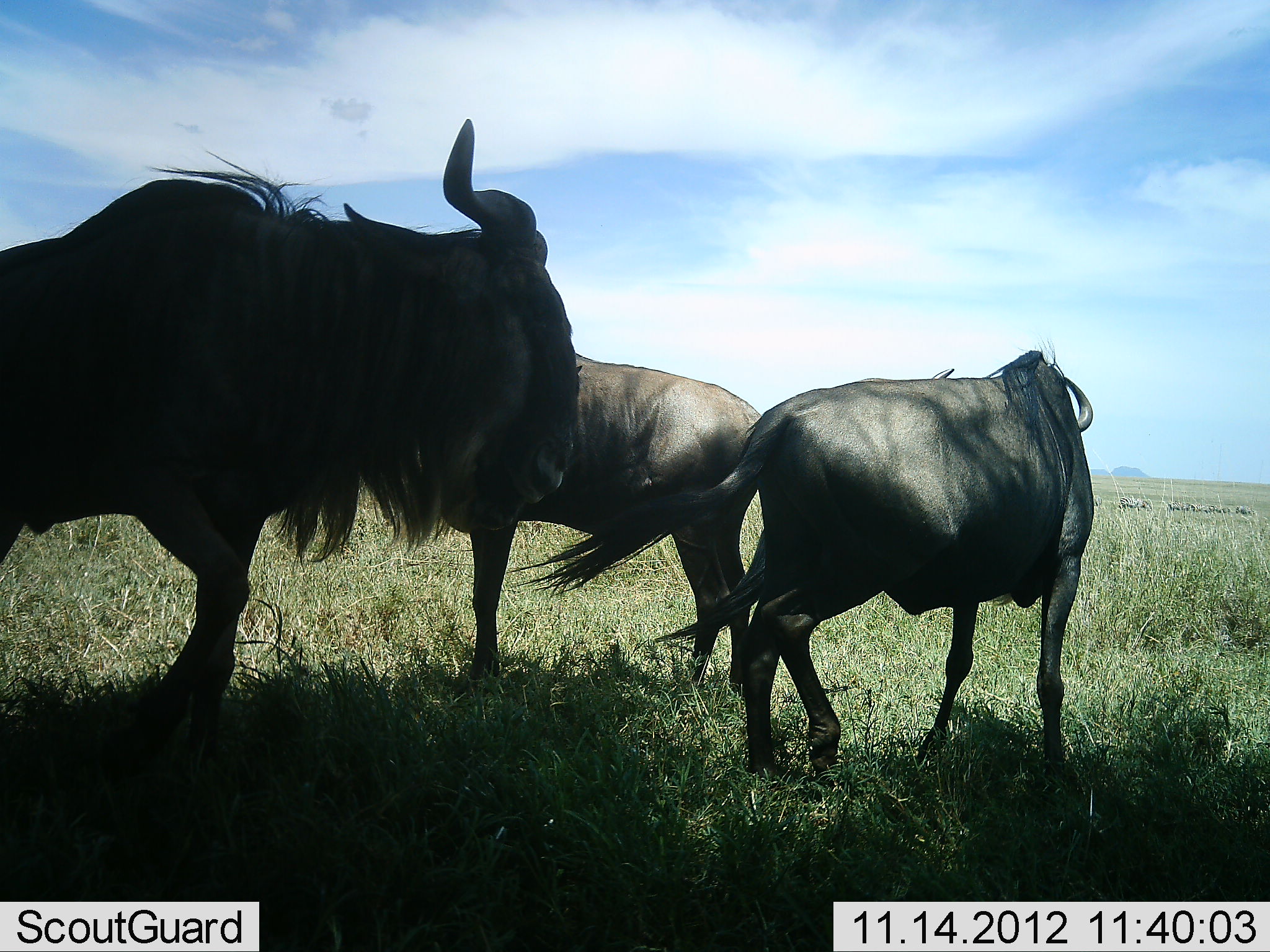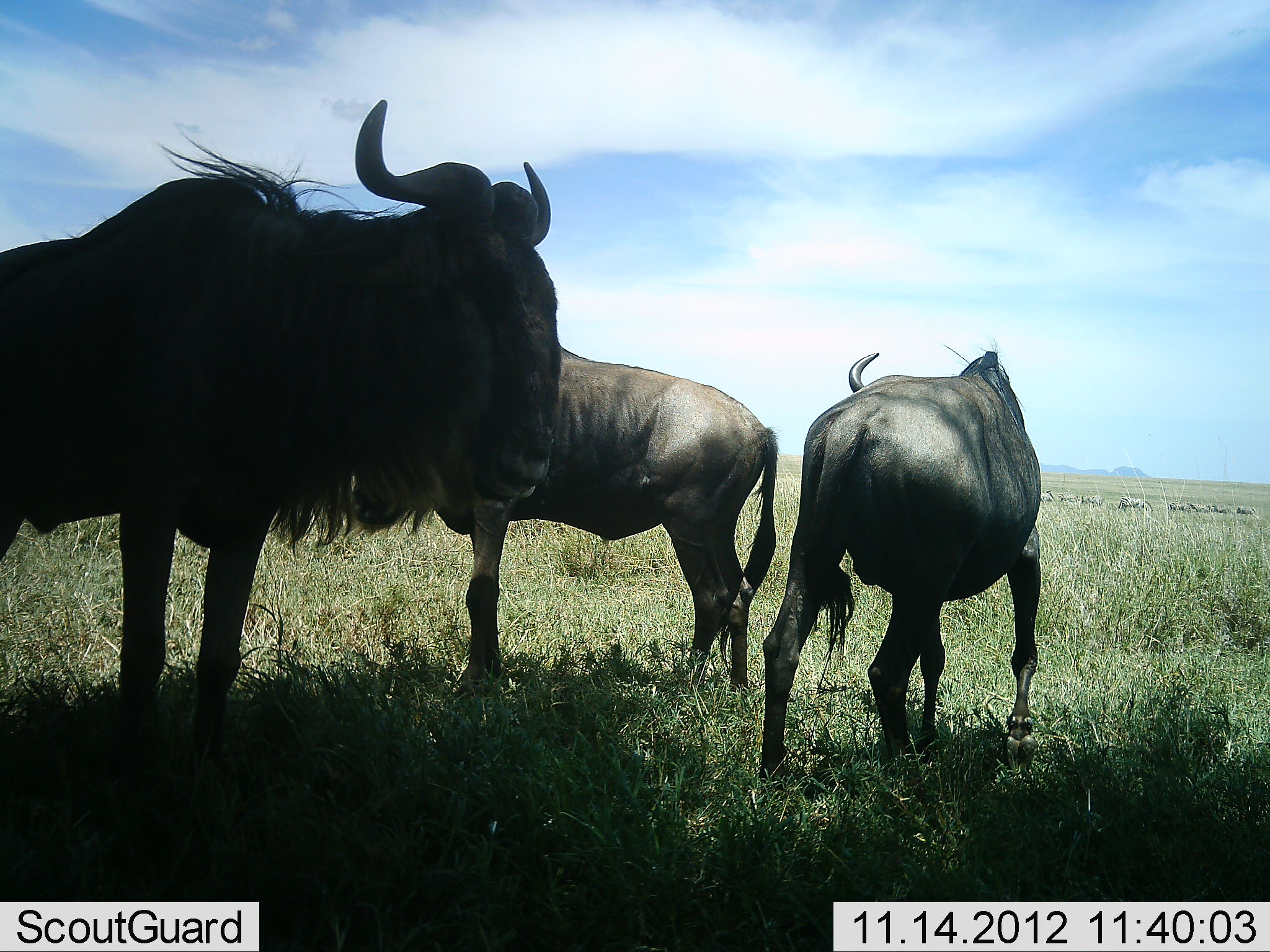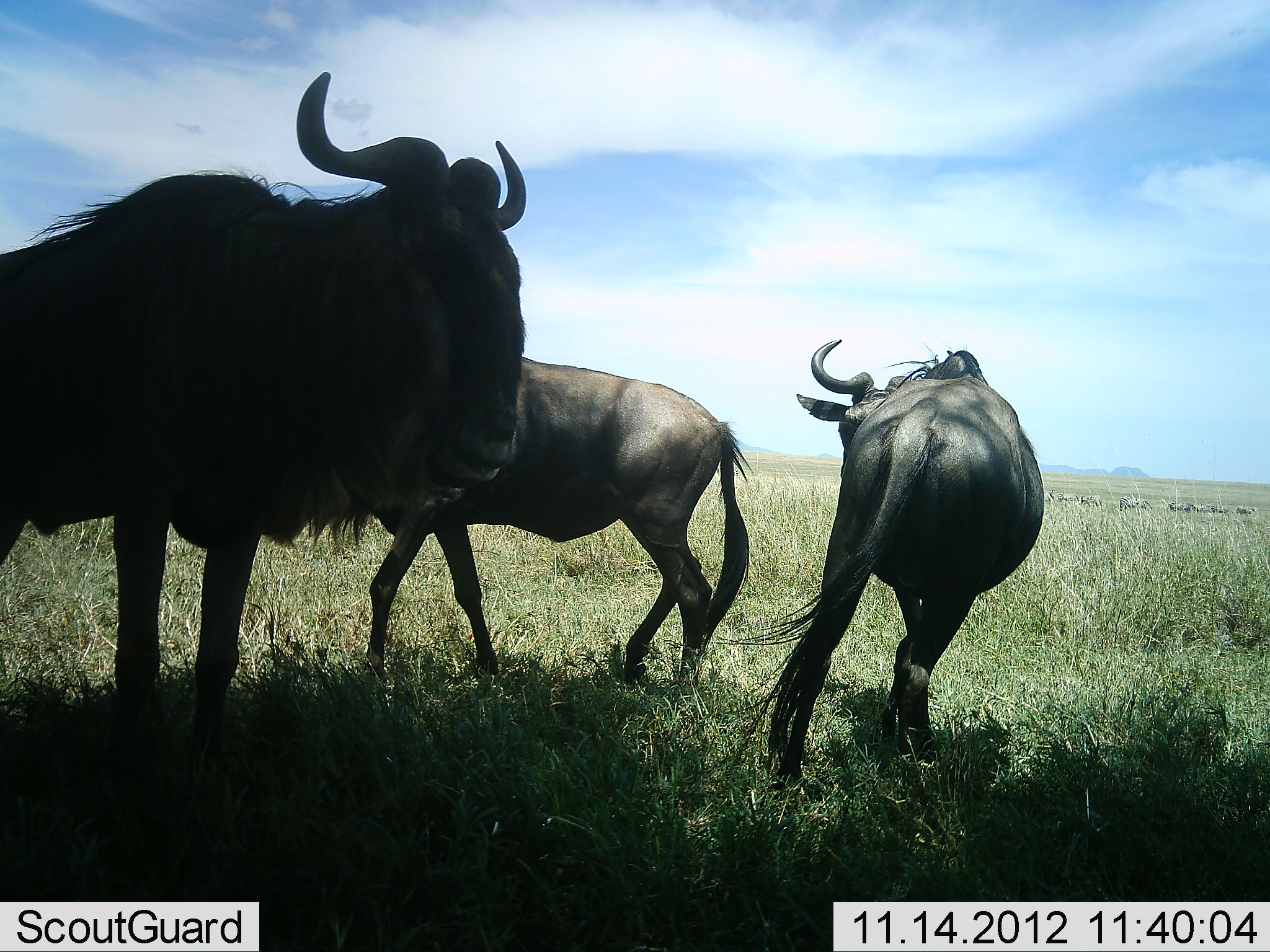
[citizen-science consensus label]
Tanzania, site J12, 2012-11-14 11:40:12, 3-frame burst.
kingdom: Animalia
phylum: Chordata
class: Mammalia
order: Artiodactyla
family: Bovidae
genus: Connochaetes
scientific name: Connochaetes taurinus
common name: blue wildebeest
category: wildebeest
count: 3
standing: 92%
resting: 0%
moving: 50%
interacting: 8%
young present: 0%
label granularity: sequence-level